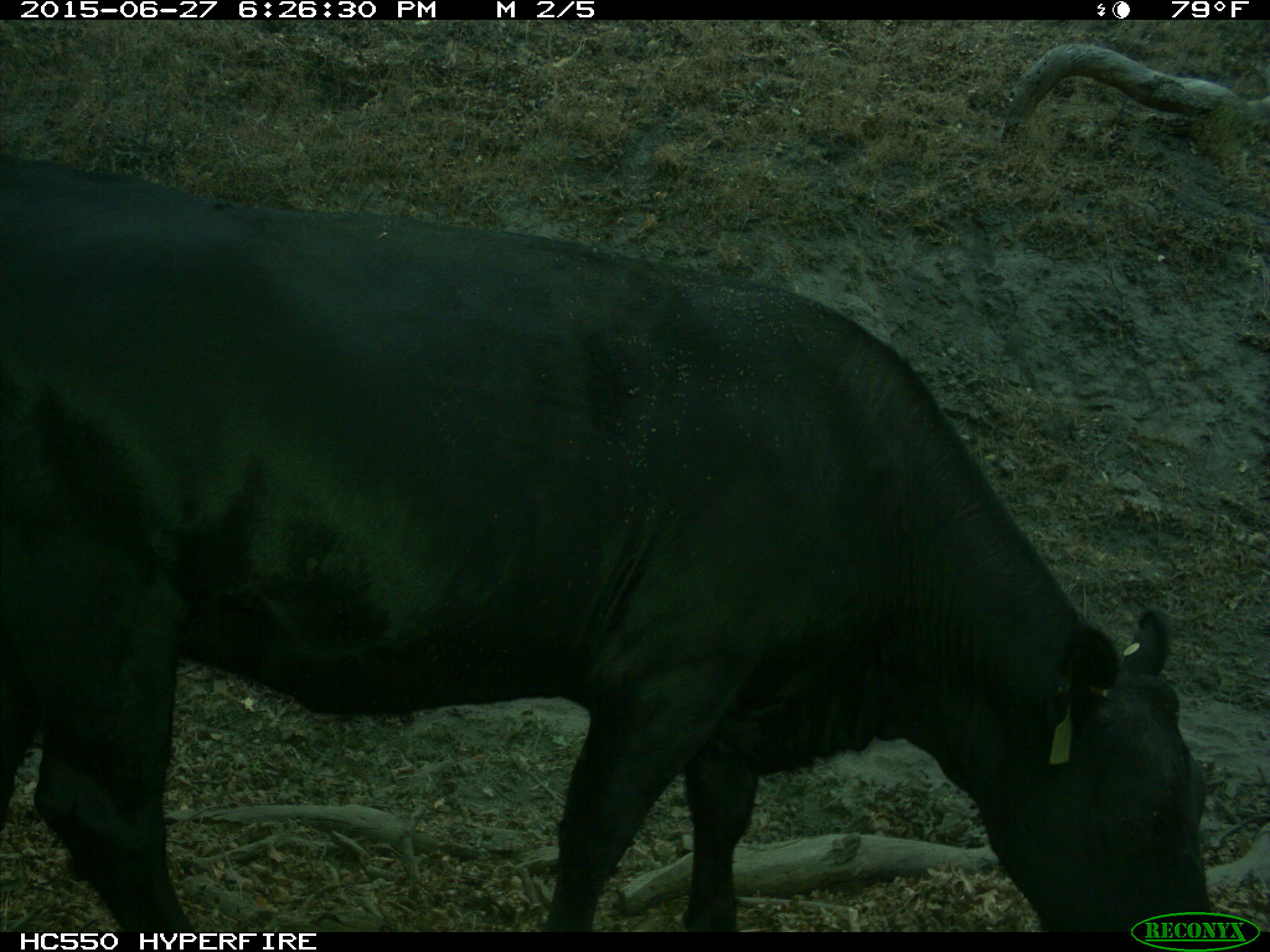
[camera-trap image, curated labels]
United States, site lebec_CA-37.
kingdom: Animalia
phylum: Chordata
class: Mammalia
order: Artiodactyla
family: Bovidae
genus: Bos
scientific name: Bos taurus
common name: domestic cow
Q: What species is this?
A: Bos taurus (domestic cow).